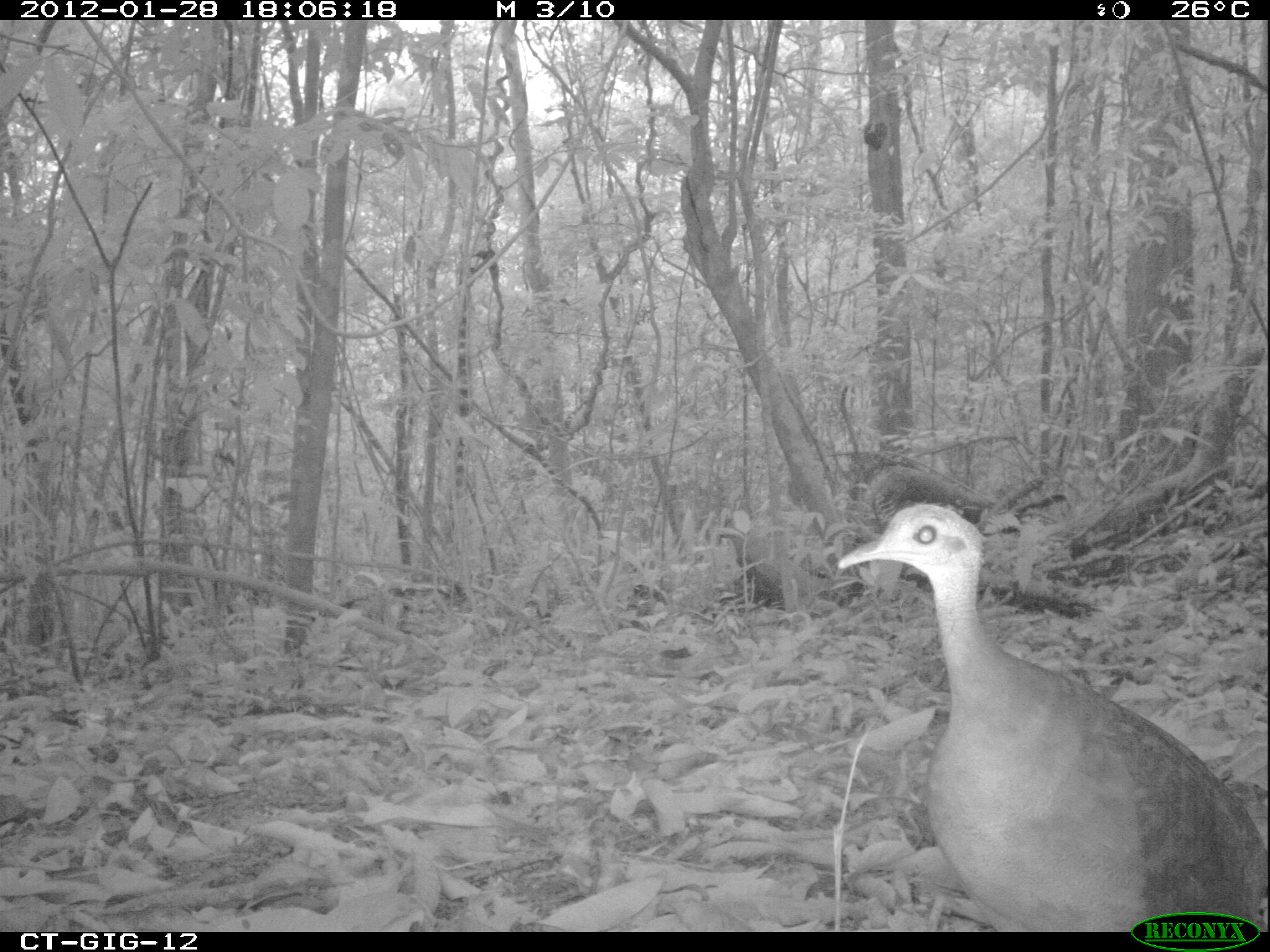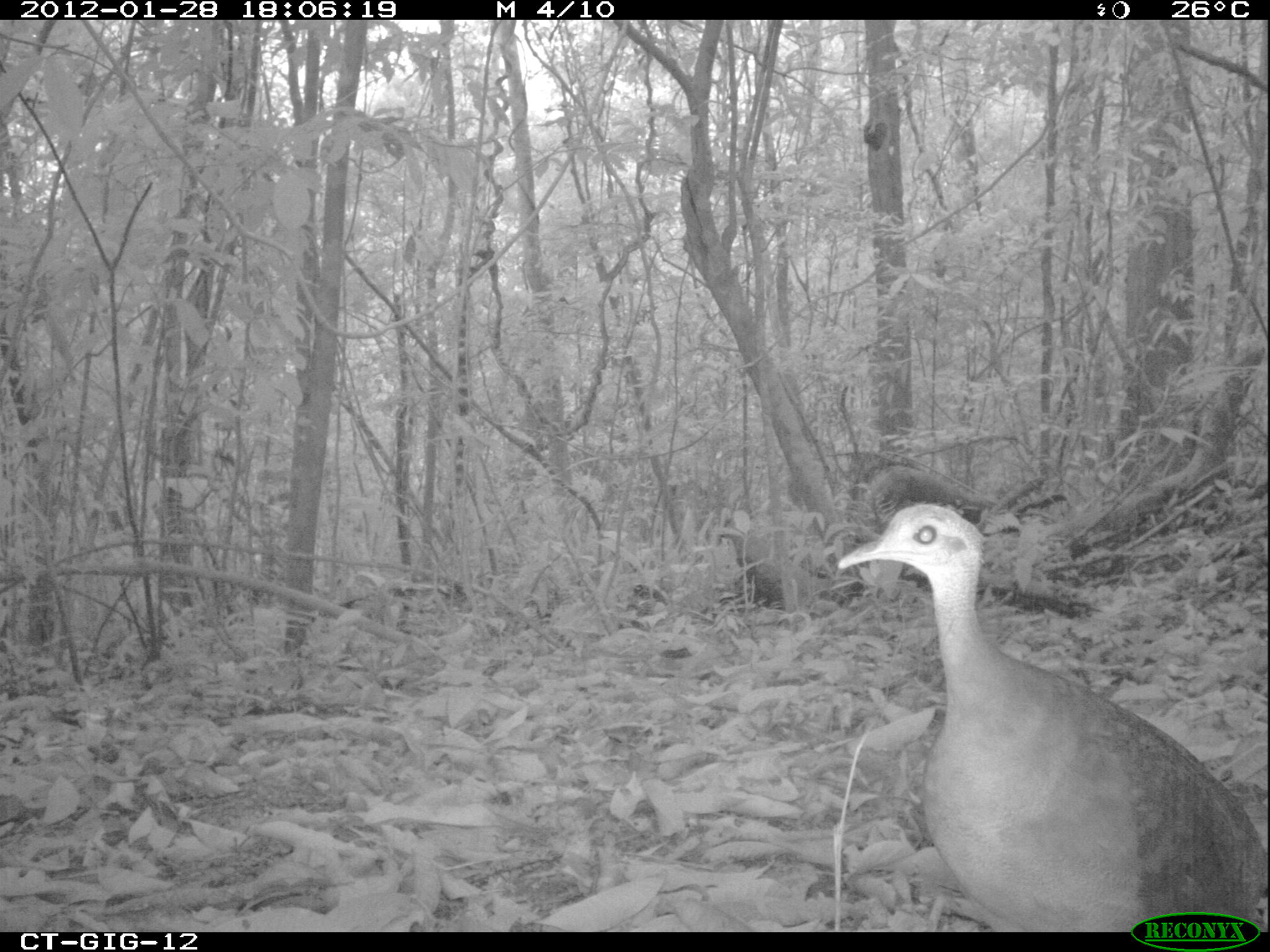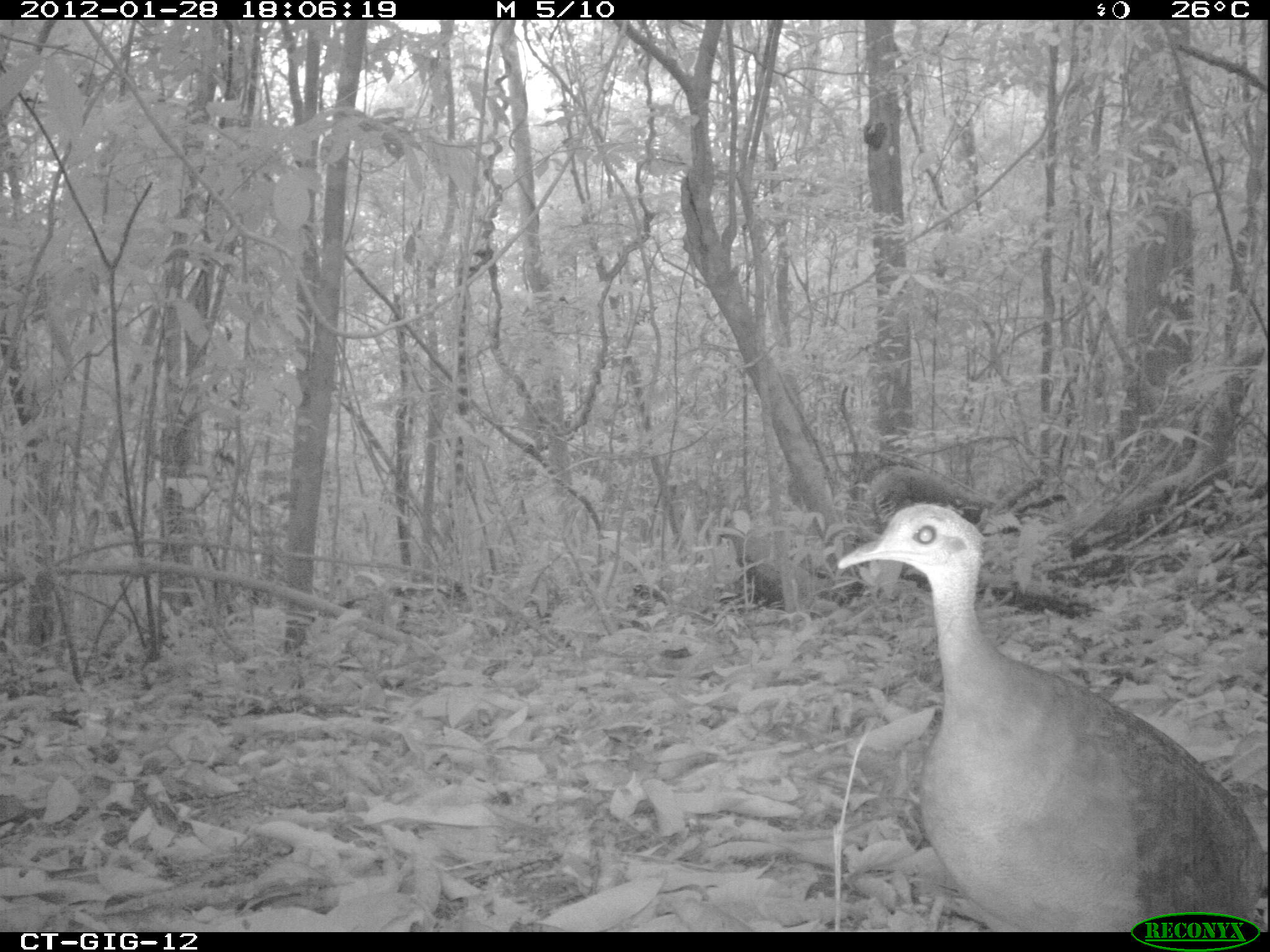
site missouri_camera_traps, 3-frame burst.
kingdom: Animalia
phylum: Chordata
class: Aves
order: Tinamiformes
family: Tinamidae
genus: Tinamus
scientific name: Tinamus major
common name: great tinamou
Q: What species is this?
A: Great tinamou (Tinamus major).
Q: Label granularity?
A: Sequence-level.